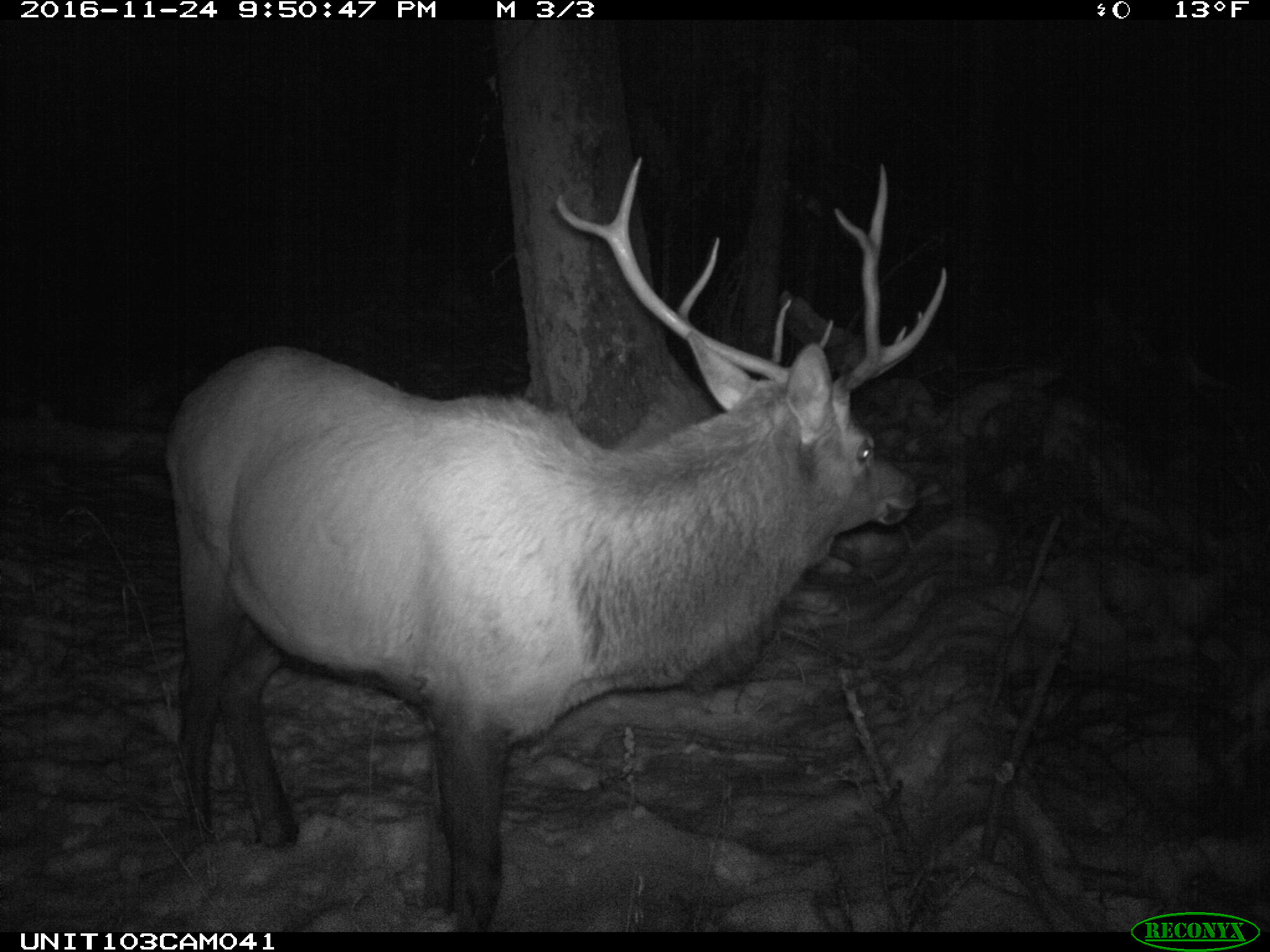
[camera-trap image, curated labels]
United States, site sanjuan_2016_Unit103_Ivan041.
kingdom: Animalia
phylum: Chordata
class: Mammalia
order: Artiodactyla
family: Cervidae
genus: Cervus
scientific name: Cervus elaphus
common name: red deer